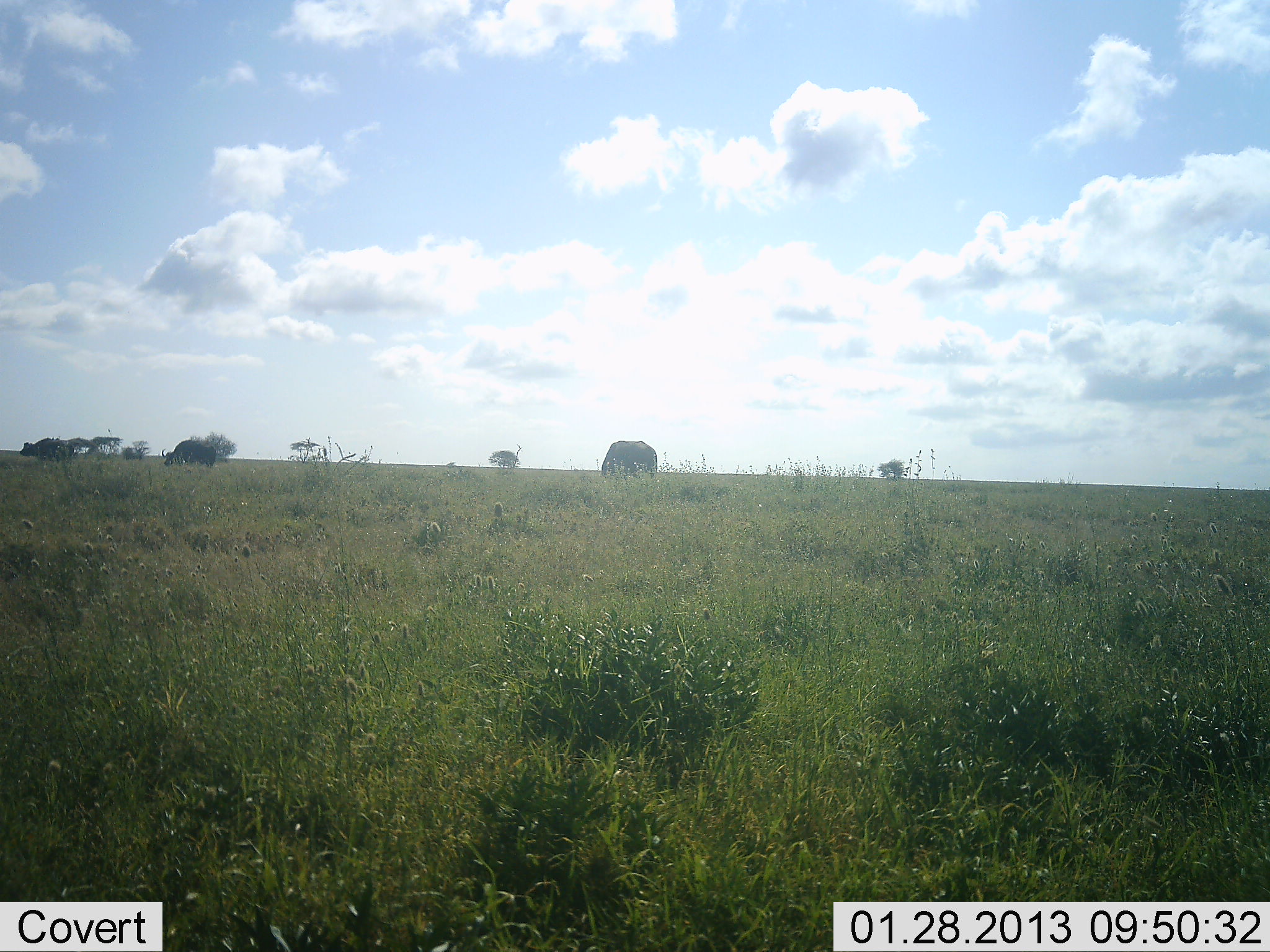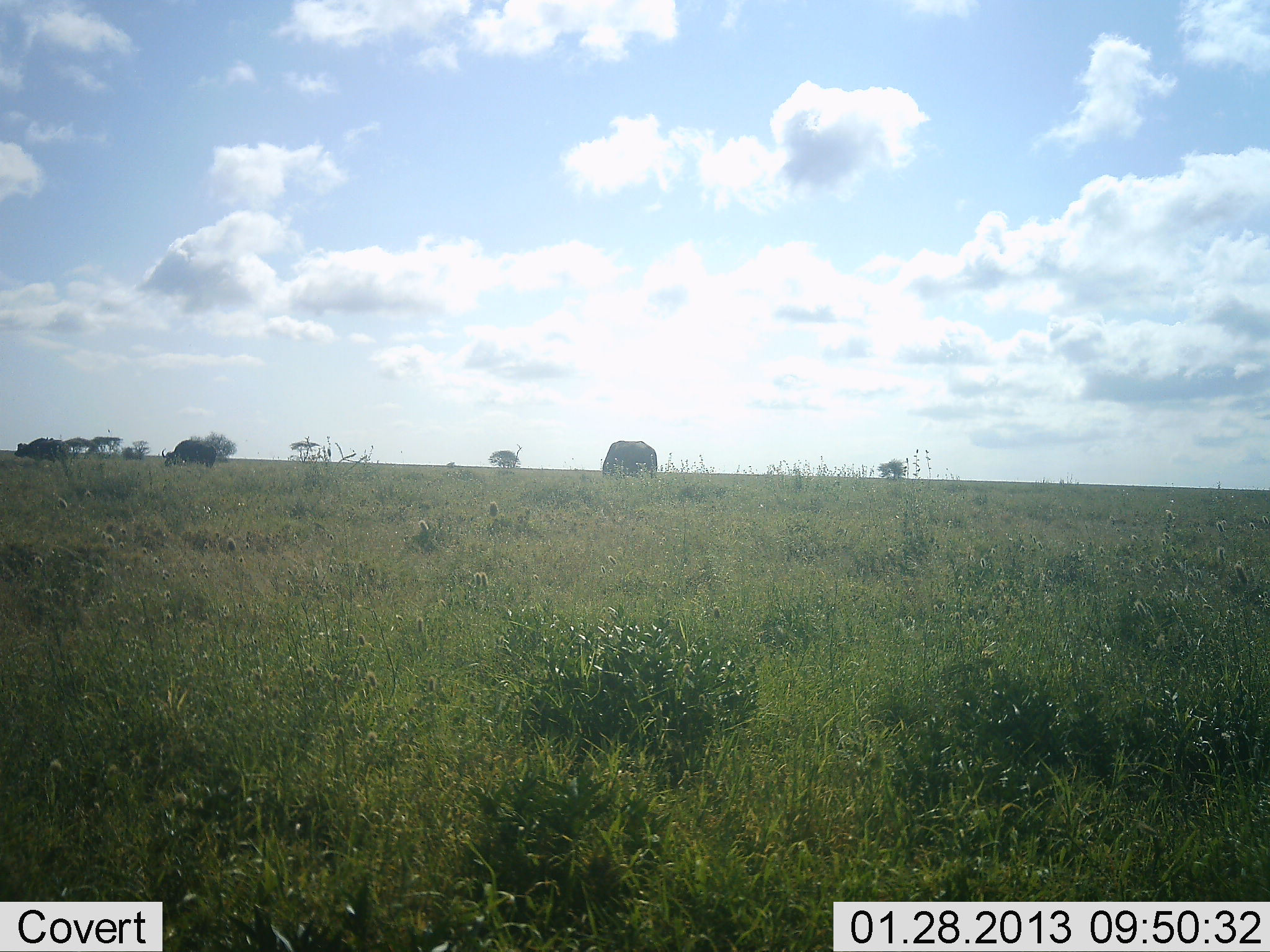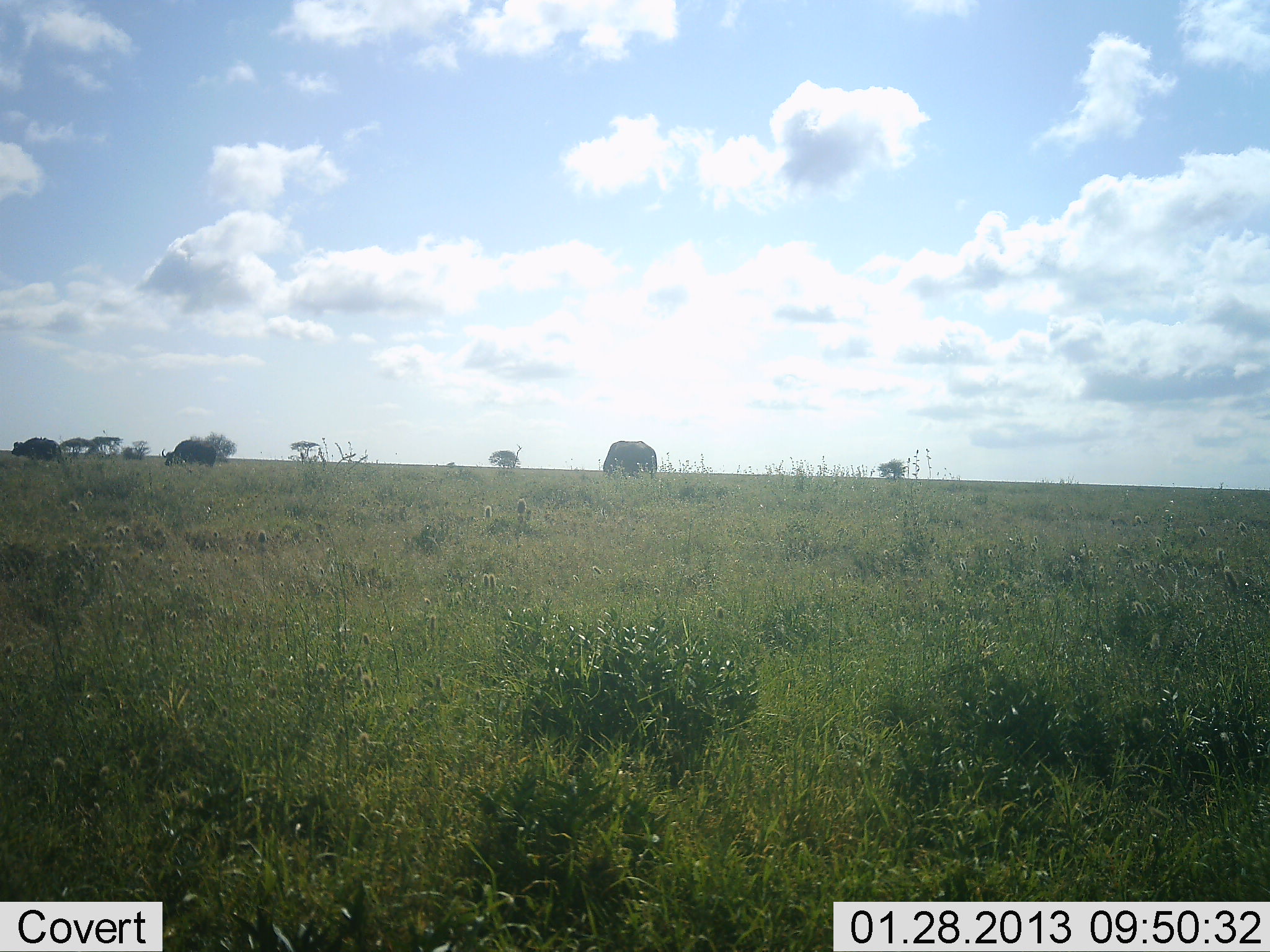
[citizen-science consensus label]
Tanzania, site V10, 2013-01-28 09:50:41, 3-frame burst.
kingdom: Animalia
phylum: Chordata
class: Mammalia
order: Artiodactyla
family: Bovidae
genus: Syncerus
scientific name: Syncerus caffer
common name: cape buffalo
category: buffalo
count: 3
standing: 53%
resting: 0%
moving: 47%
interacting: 0%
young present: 0%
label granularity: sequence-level